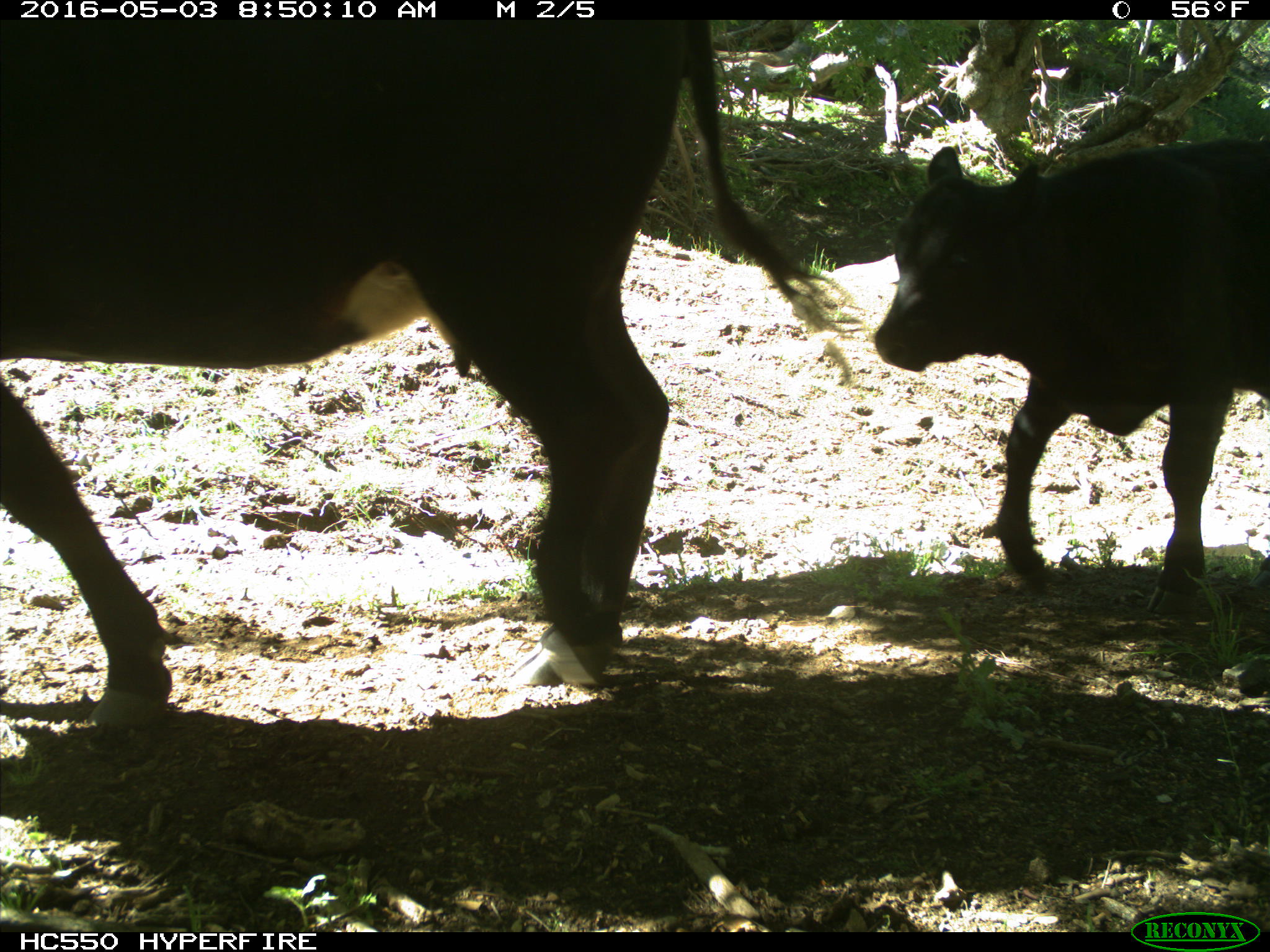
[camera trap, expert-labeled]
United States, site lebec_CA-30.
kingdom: Animalia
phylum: Chordata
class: Mammalia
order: Artiodactyla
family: Bovidae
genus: Bos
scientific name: Bos taurus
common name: domestic cow